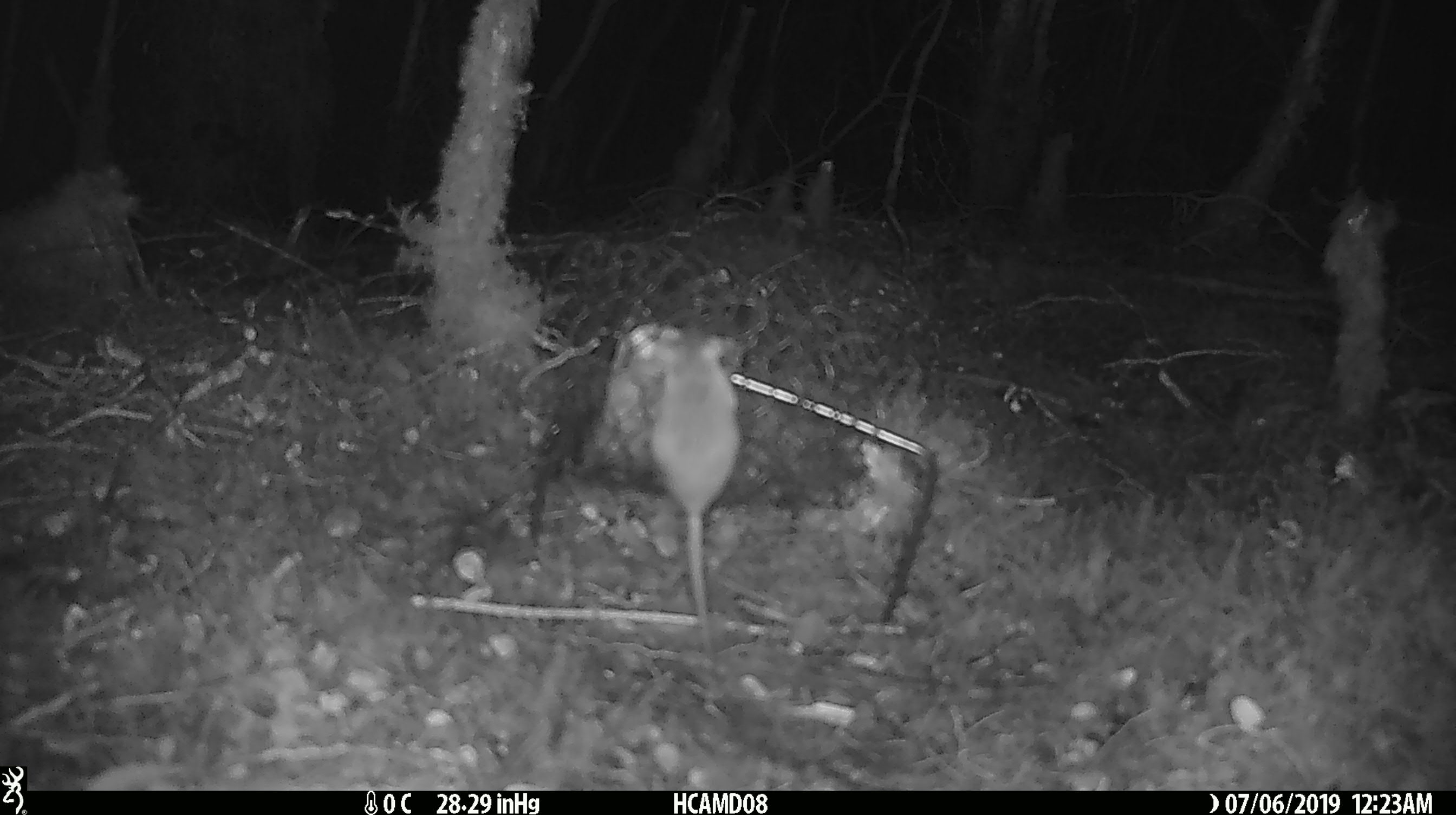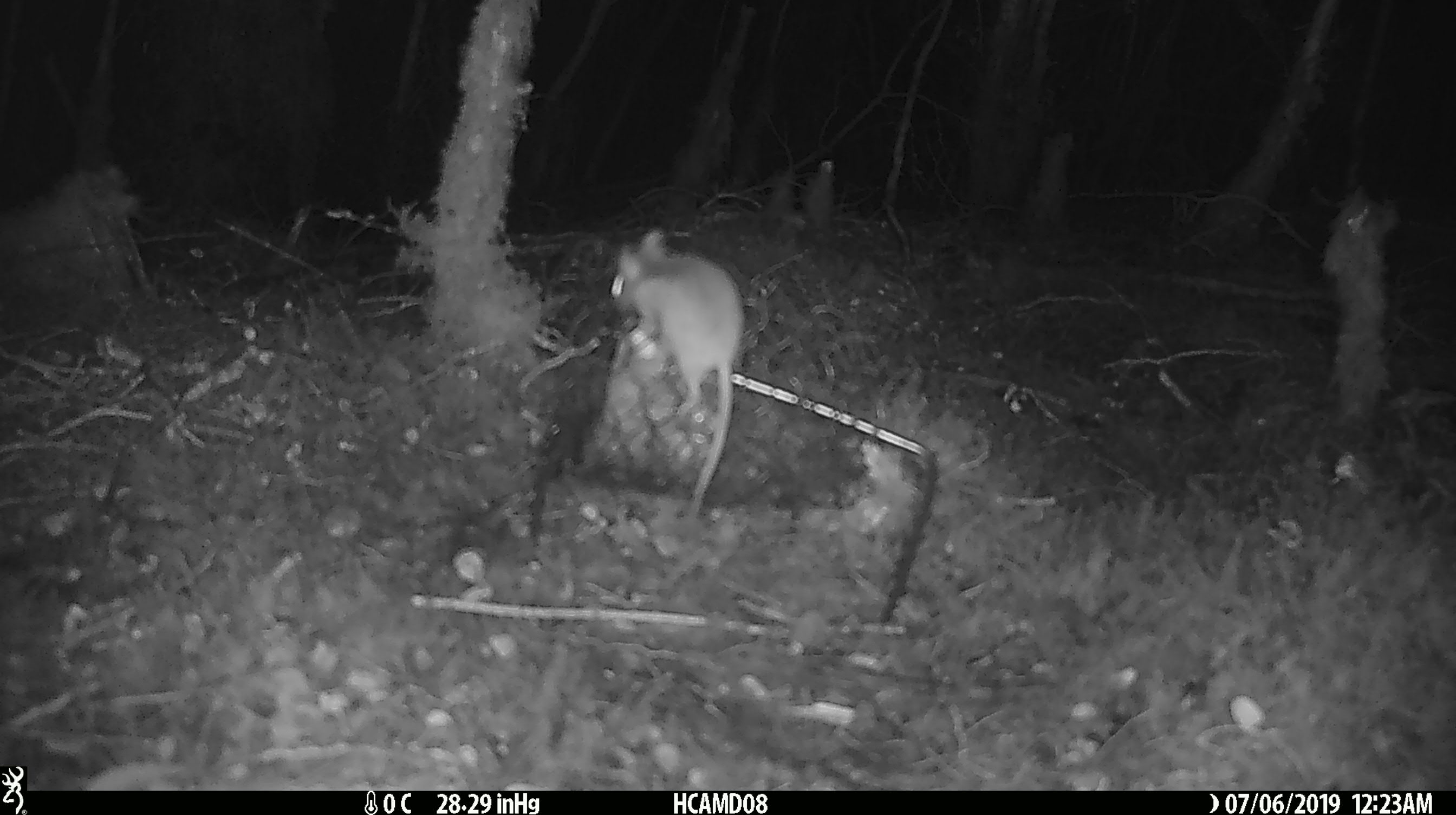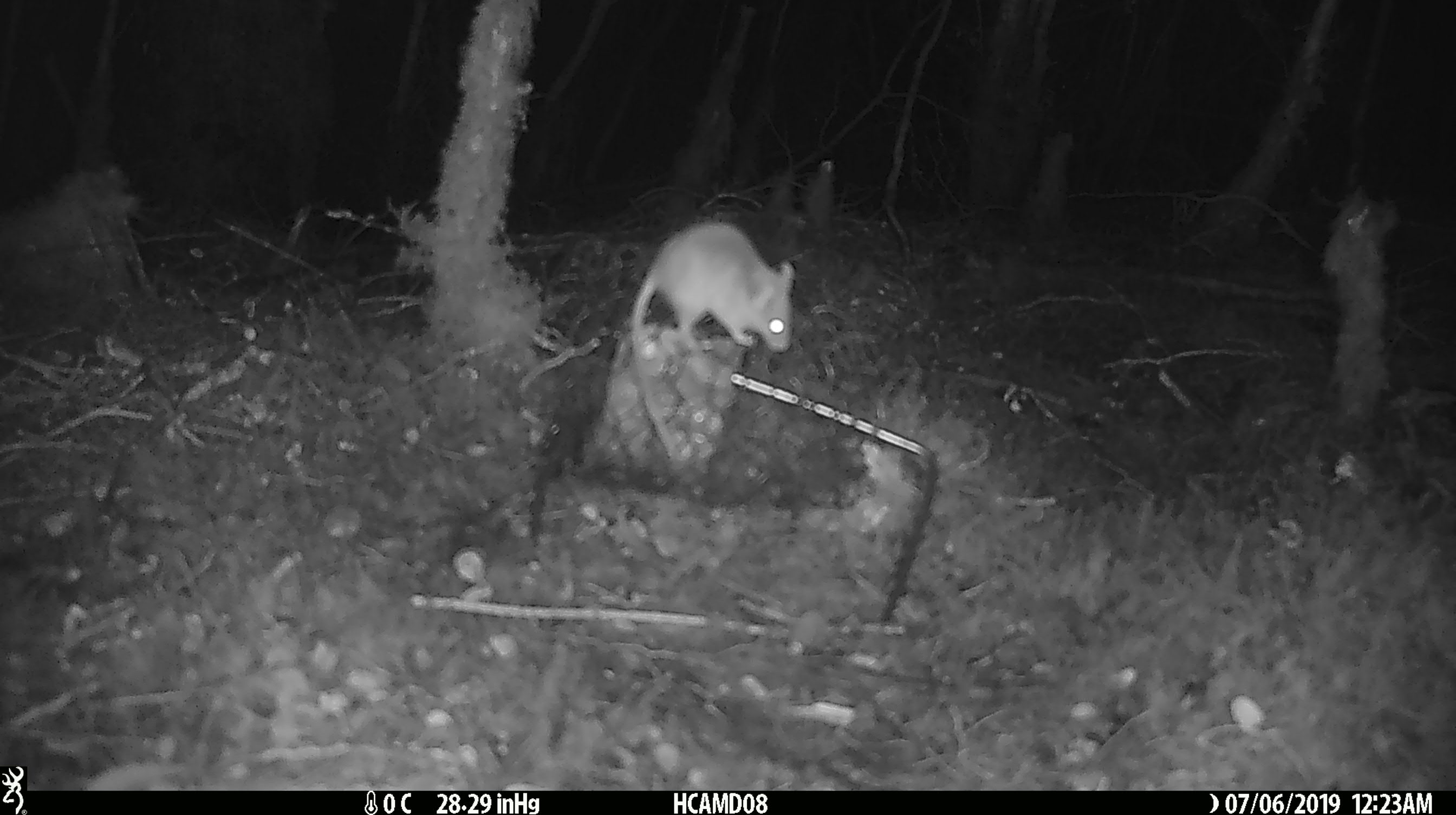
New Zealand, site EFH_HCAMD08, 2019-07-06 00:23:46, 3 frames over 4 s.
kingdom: Animalia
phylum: Chordata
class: Mammalia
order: Rodentia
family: Muridae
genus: Mus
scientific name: Mus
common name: mouse